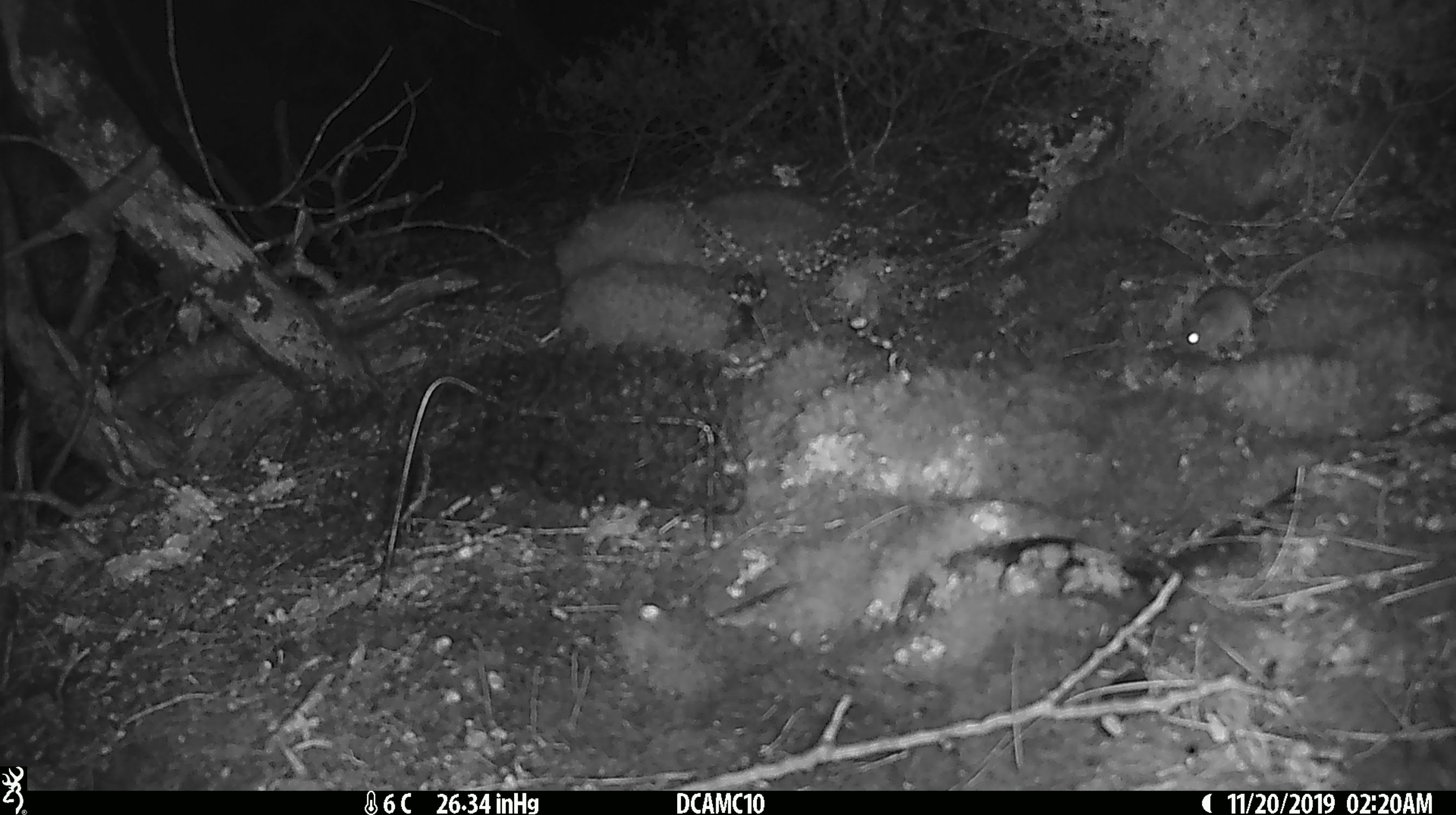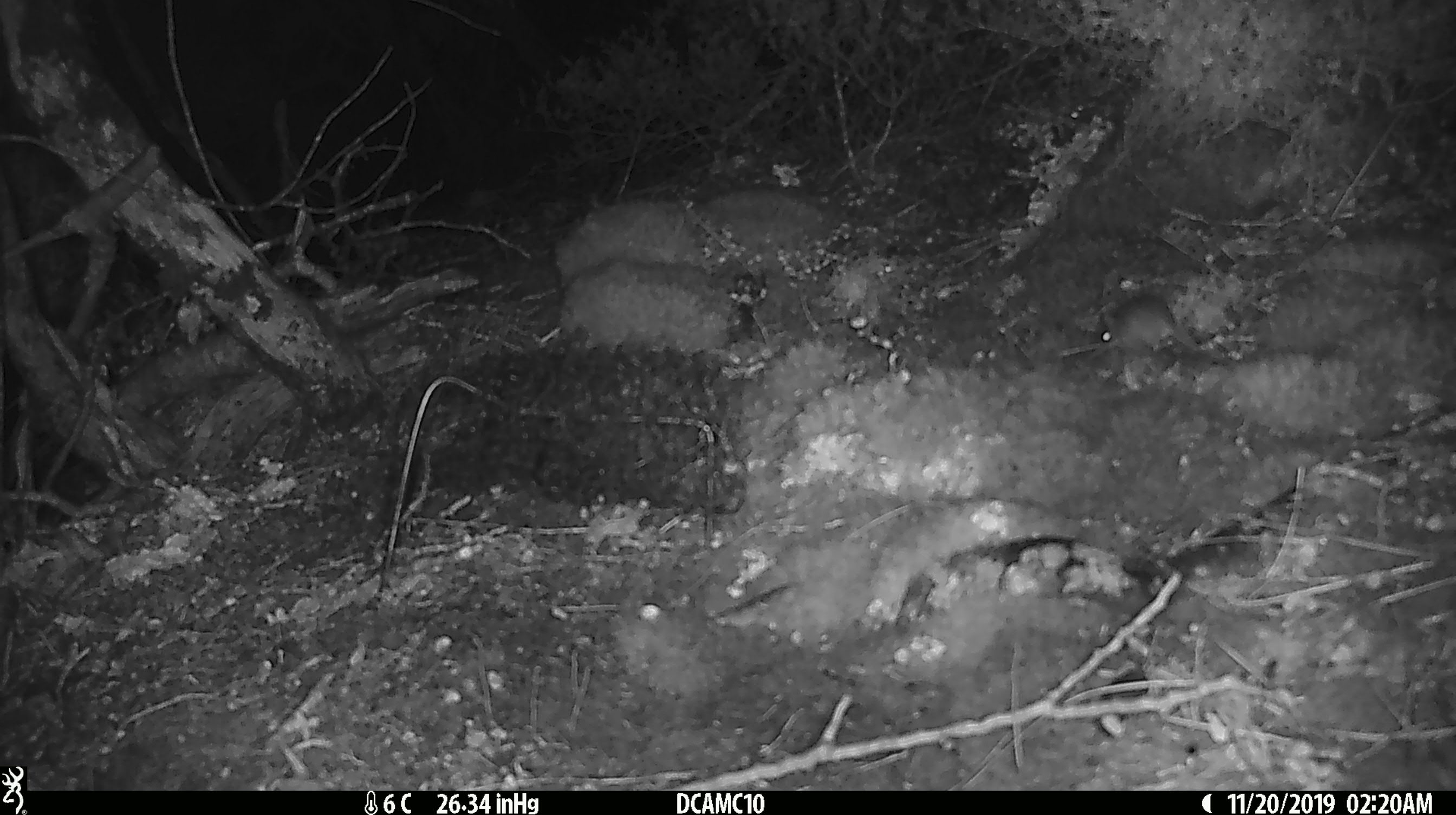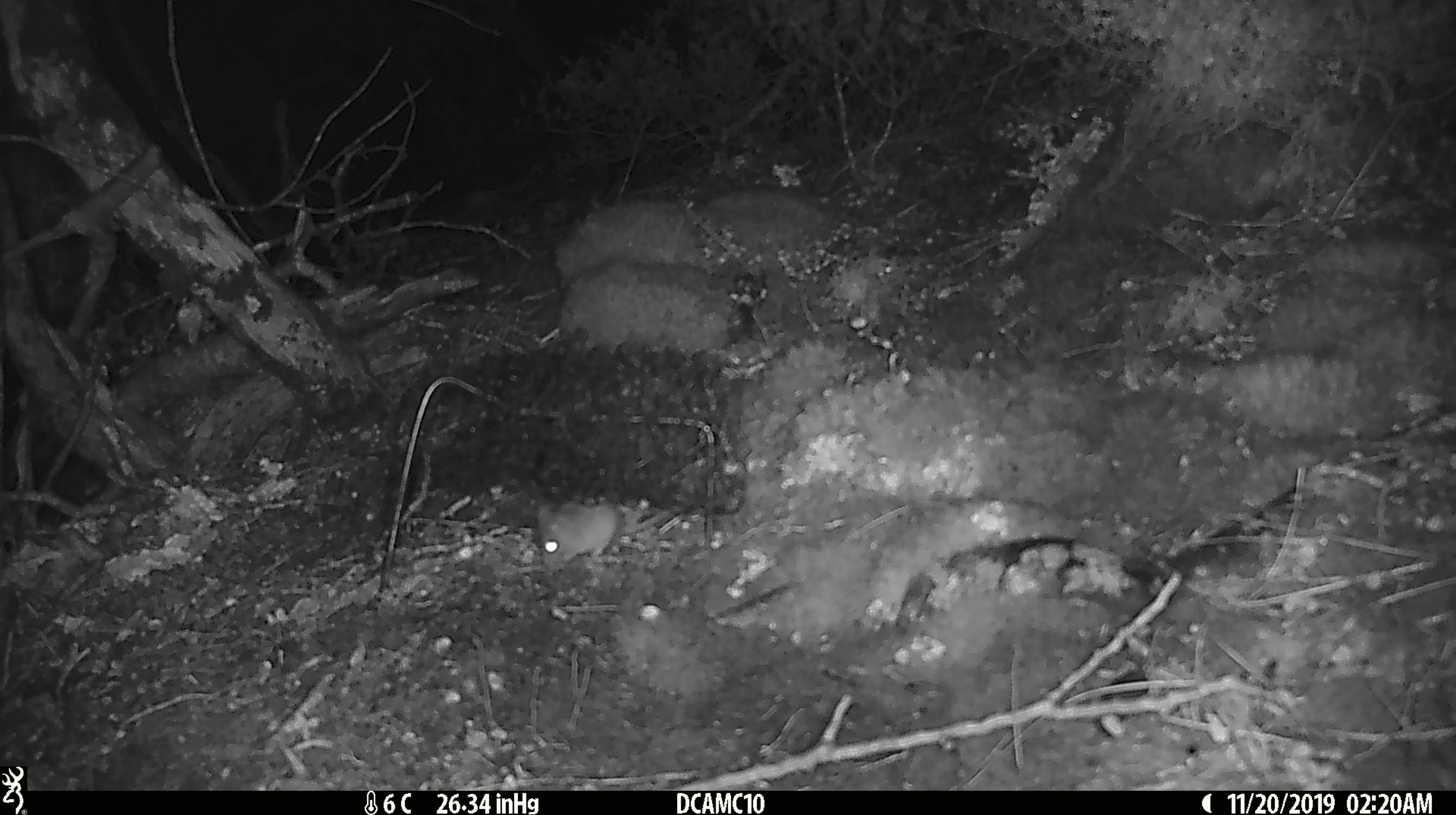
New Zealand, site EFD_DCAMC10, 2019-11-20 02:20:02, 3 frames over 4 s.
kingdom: Animalia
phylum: Chordata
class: Mammalia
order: Rodentia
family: Muridae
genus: Mus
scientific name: Mus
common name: mouse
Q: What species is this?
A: Mouse (Mus).